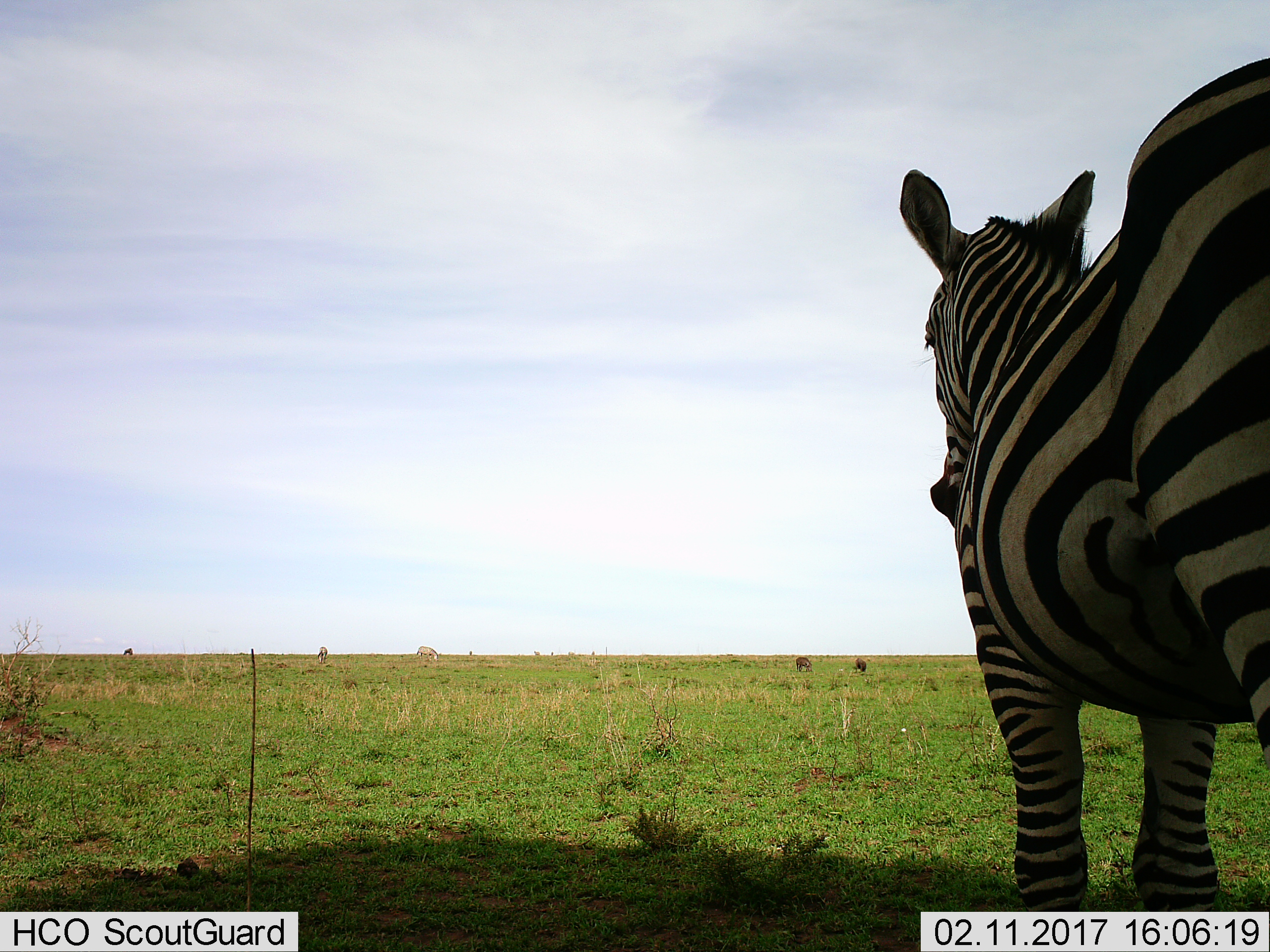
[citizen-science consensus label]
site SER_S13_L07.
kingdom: Animalia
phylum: Chordata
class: Mammalia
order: Perissodactyla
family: Equidae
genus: Equus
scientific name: Equus quagga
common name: plains zebra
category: zebraplains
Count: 3.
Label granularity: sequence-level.